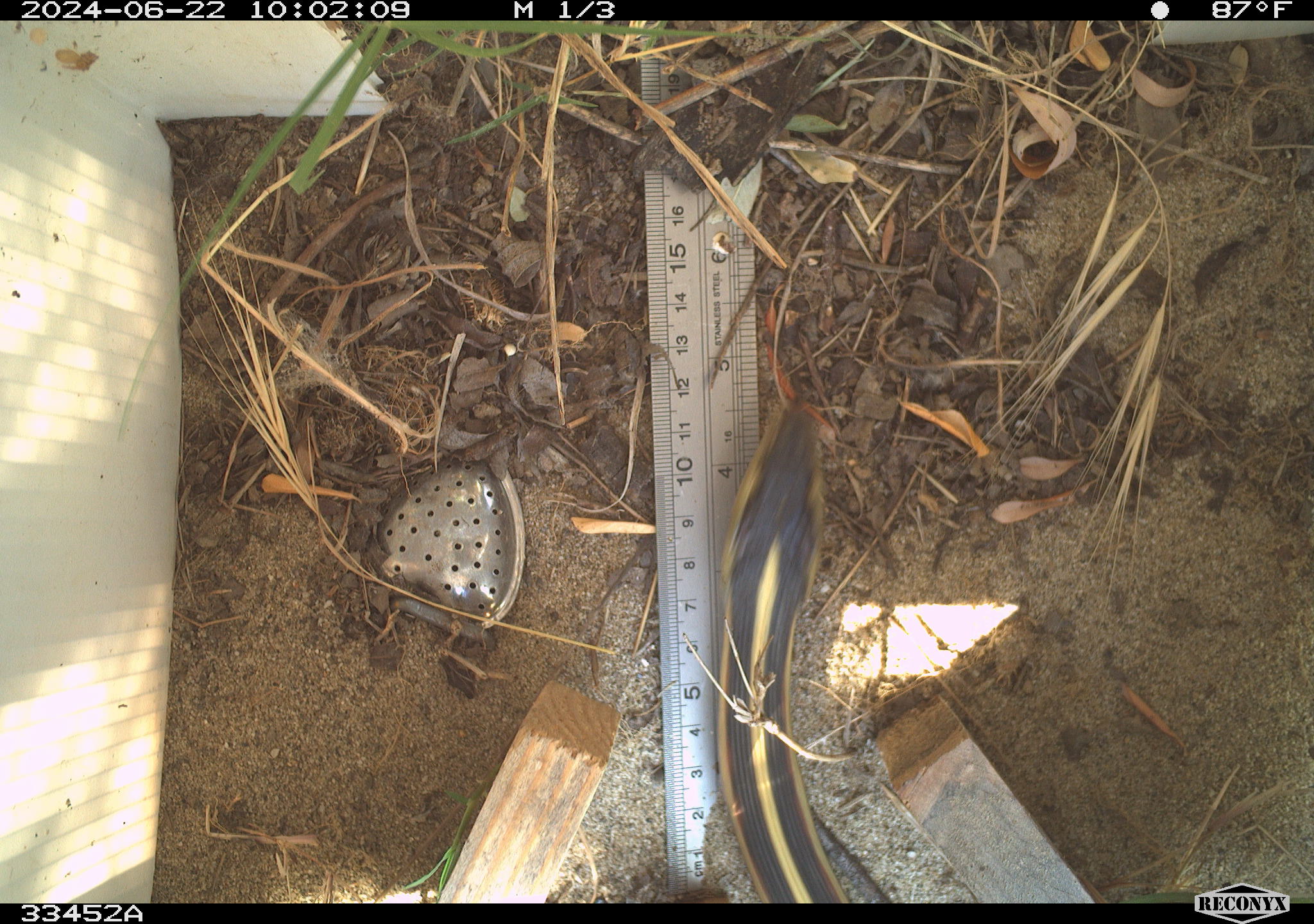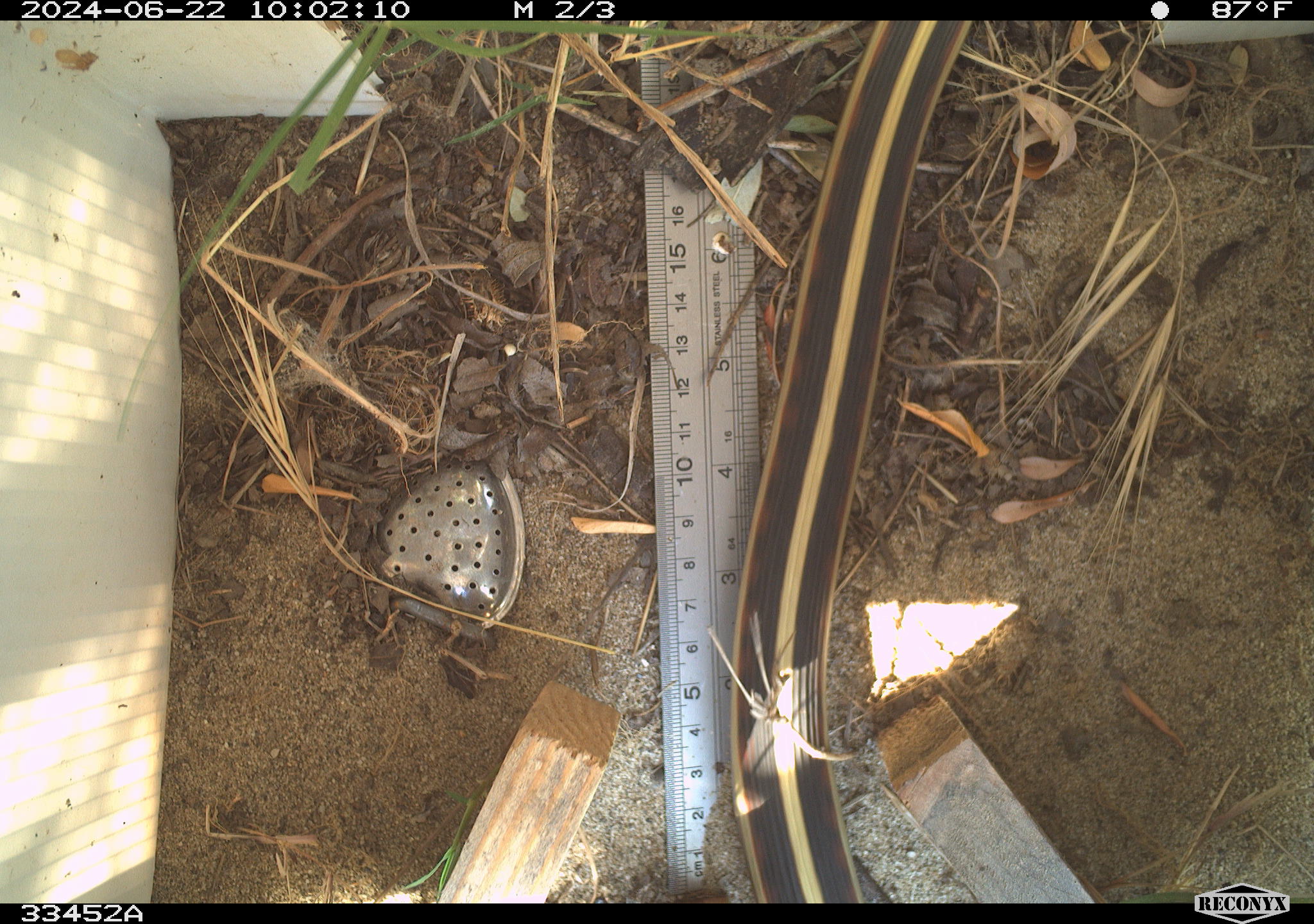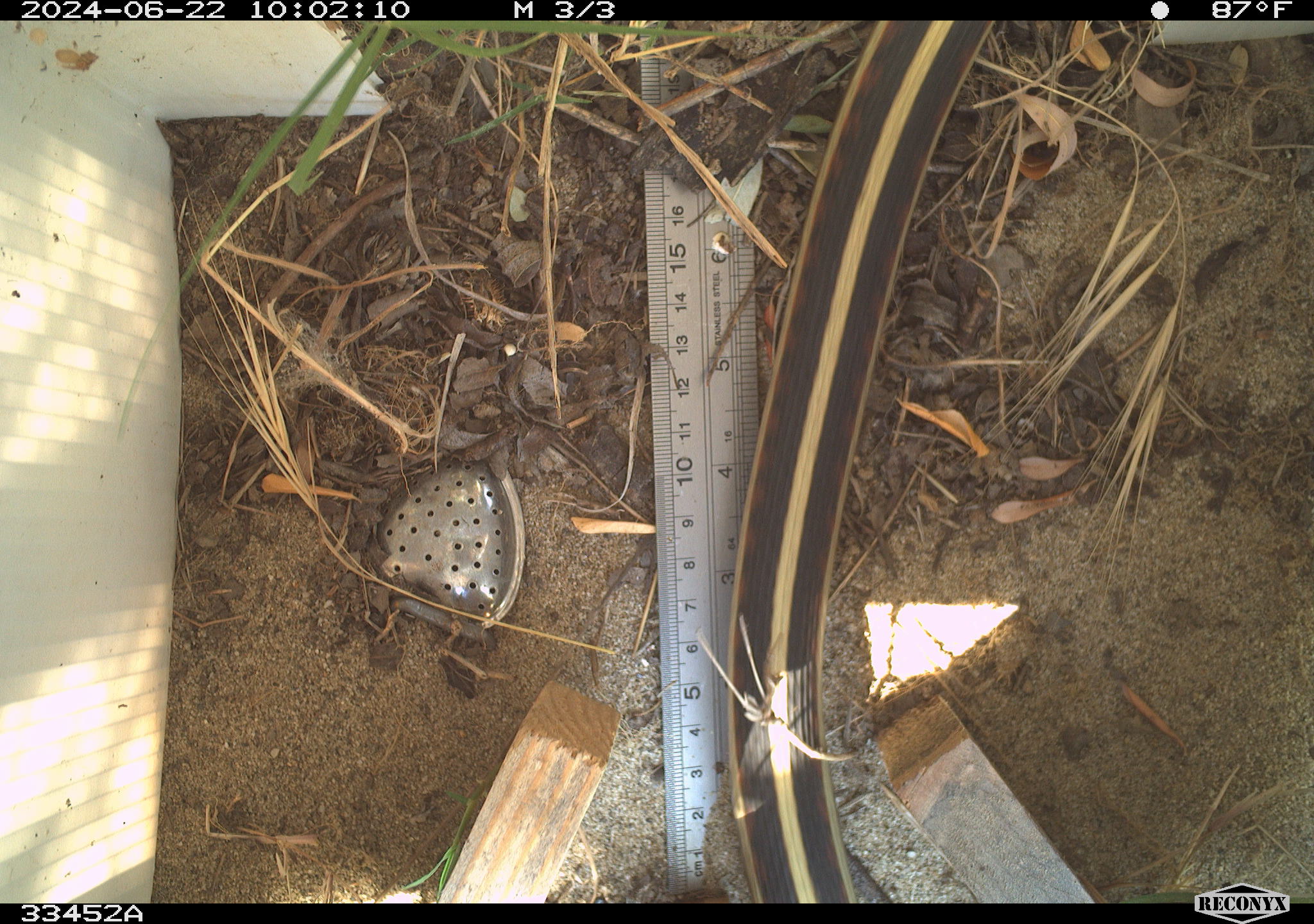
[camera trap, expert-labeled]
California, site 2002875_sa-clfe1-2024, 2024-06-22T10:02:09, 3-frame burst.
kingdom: Animalia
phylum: Chordata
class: Reptilia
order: Squamata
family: Colubridae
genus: Thamnophis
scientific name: Thamnophis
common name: american gartersnakes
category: thamnophis species